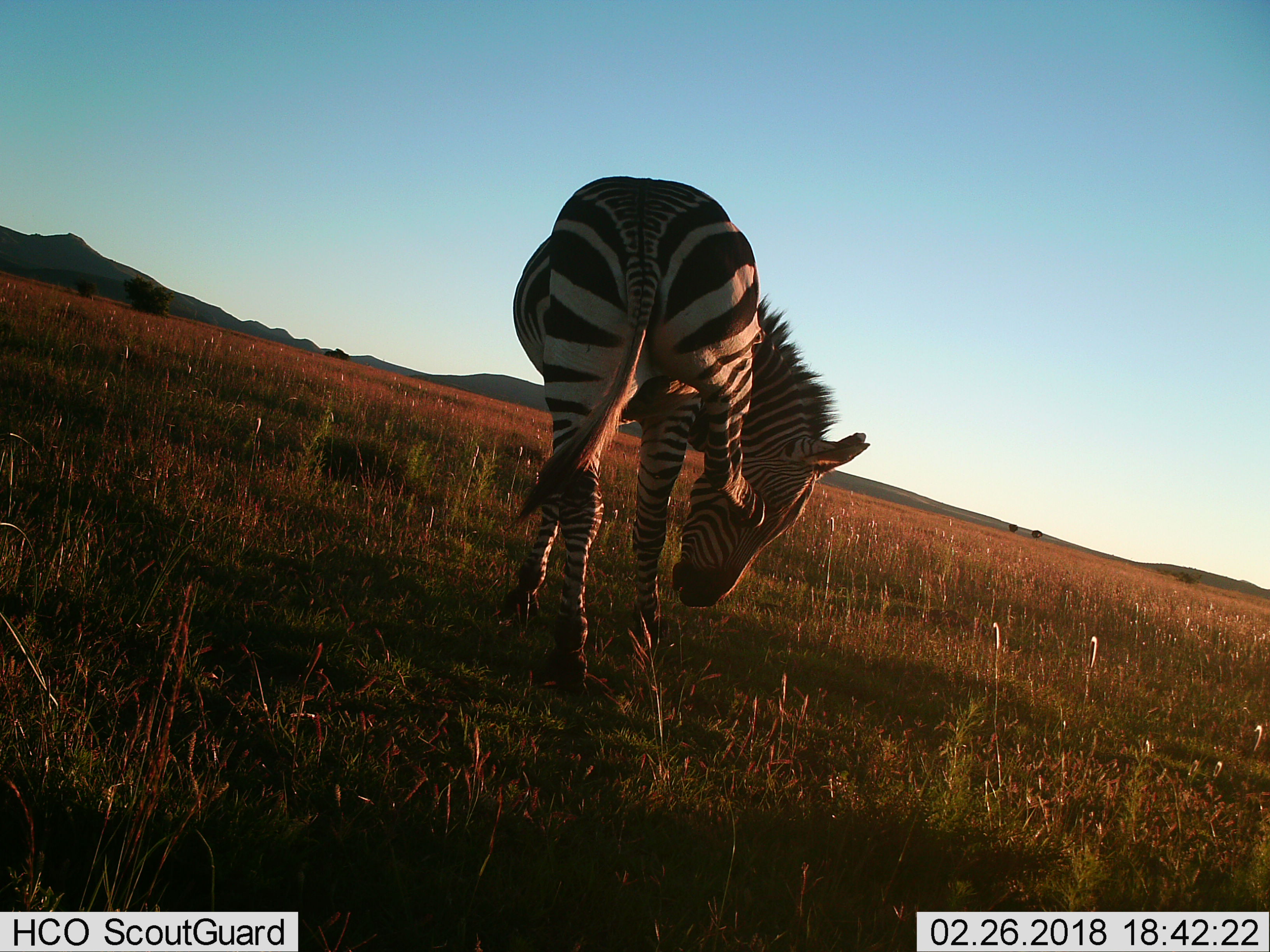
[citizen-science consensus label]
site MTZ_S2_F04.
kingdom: Animalia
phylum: Chordata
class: Mammalia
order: Perissodactyla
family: Equidae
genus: Equus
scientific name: Equus zebra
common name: mountain zebra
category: zebramountain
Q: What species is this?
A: Zebramountain (mountain zebra) (Equus zebra).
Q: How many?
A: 1.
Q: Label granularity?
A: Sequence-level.